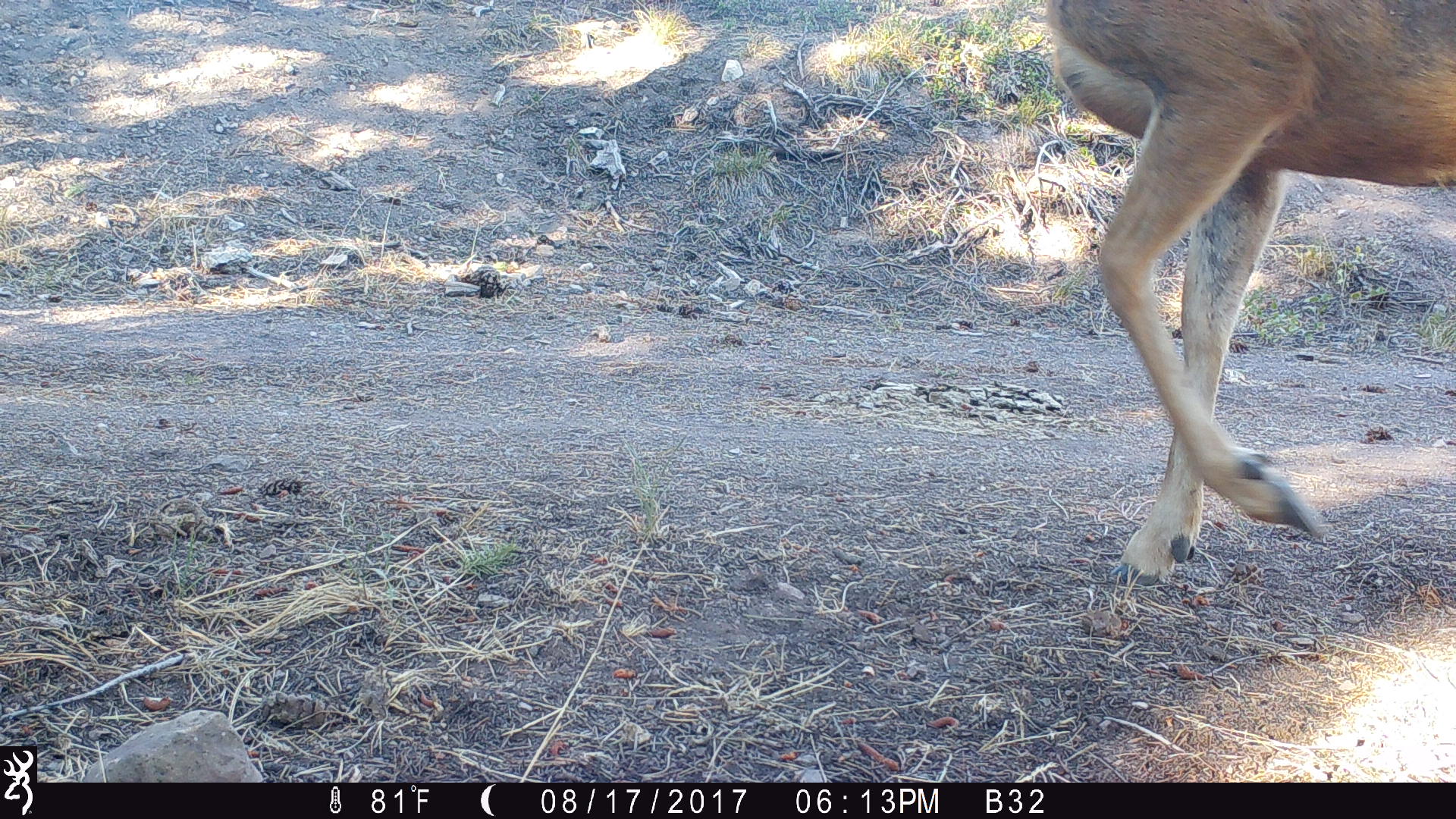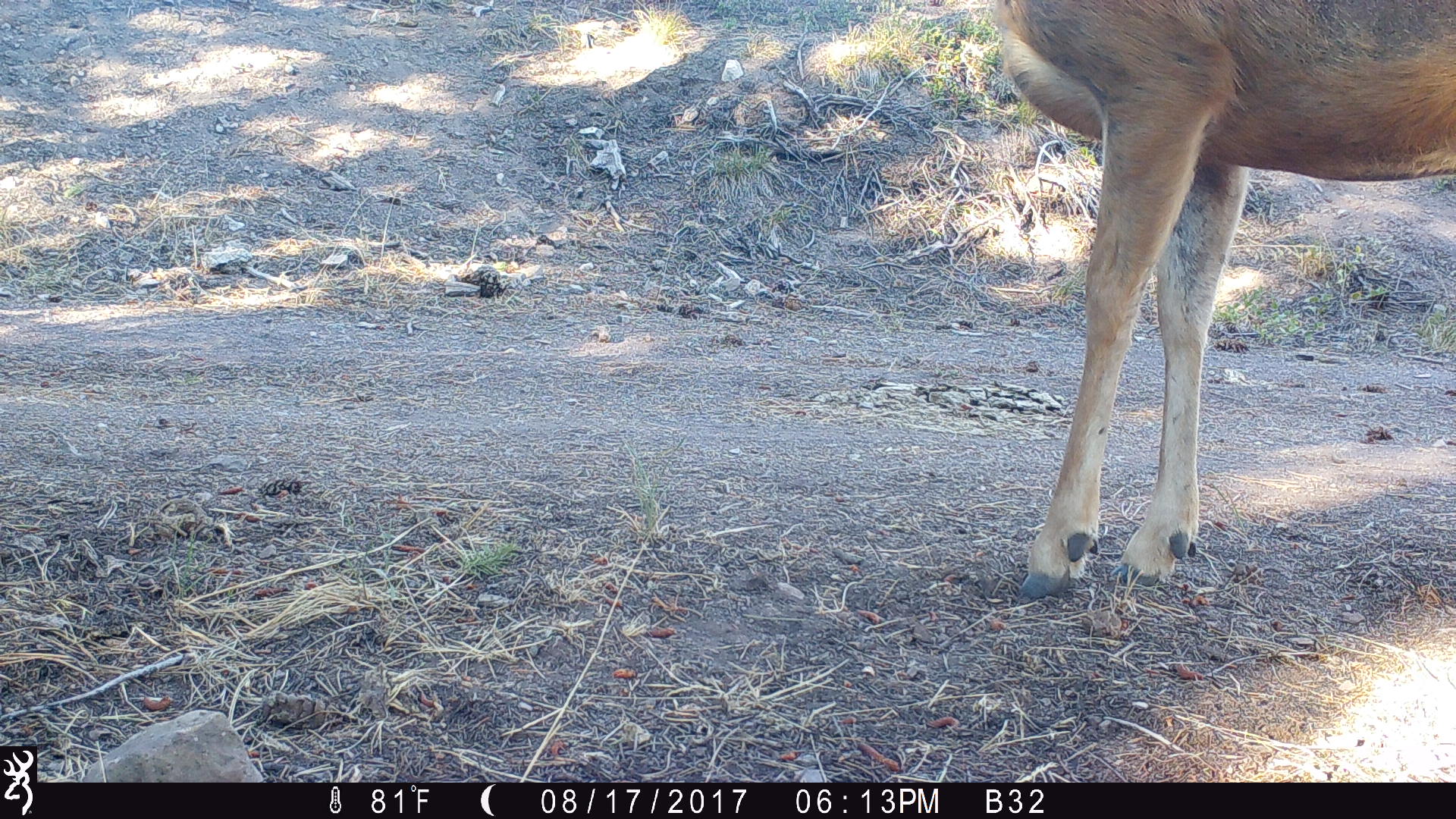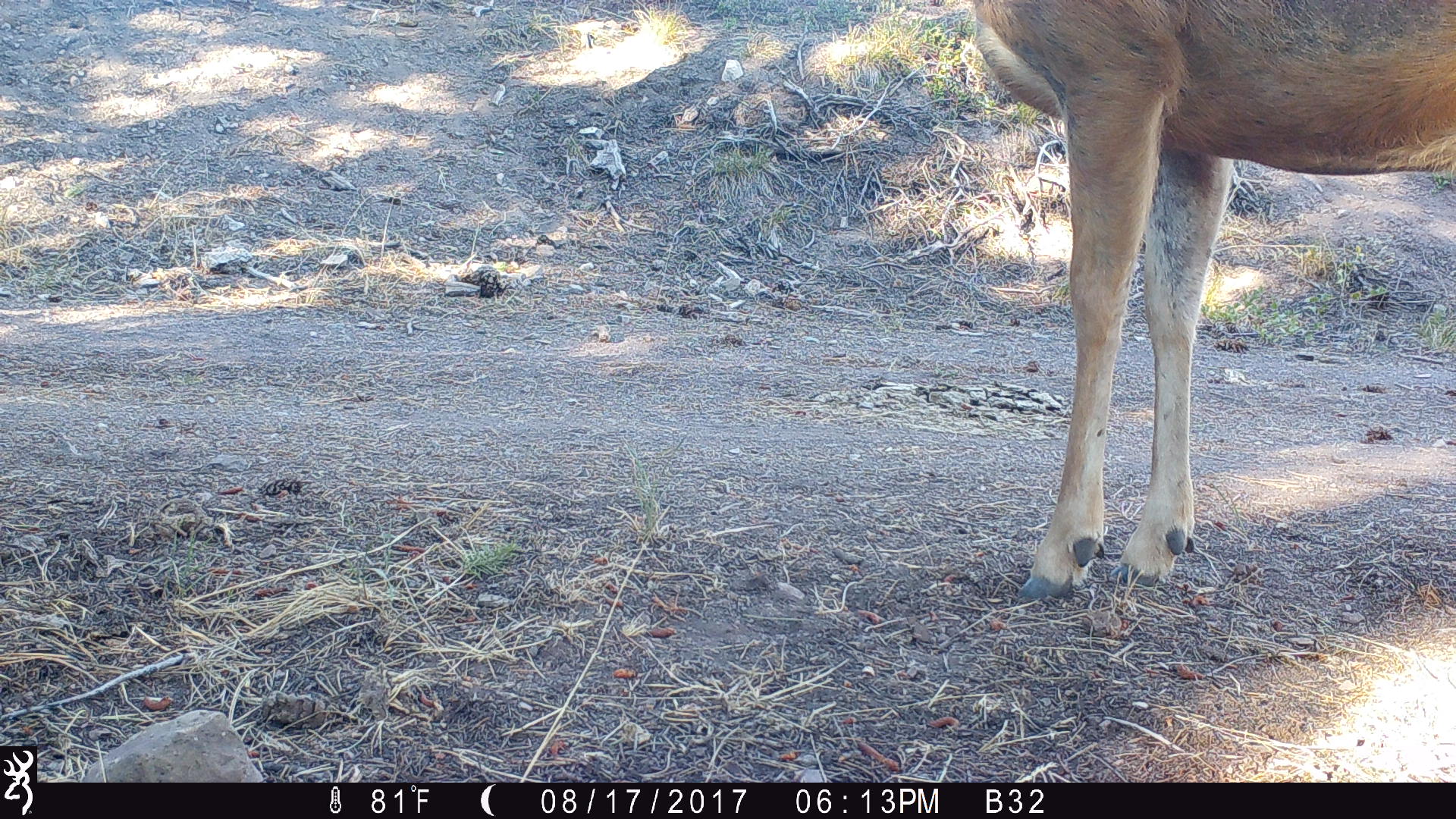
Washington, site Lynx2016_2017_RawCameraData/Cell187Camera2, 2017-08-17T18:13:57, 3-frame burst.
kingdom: Animalia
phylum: Chordata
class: Mammalia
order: Artiodactyla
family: Cervidae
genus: Odocoileus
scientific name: Odocoileus hemionus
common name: mule deer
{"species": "Odocoileus hemionus (mule deer)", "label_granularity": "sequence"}